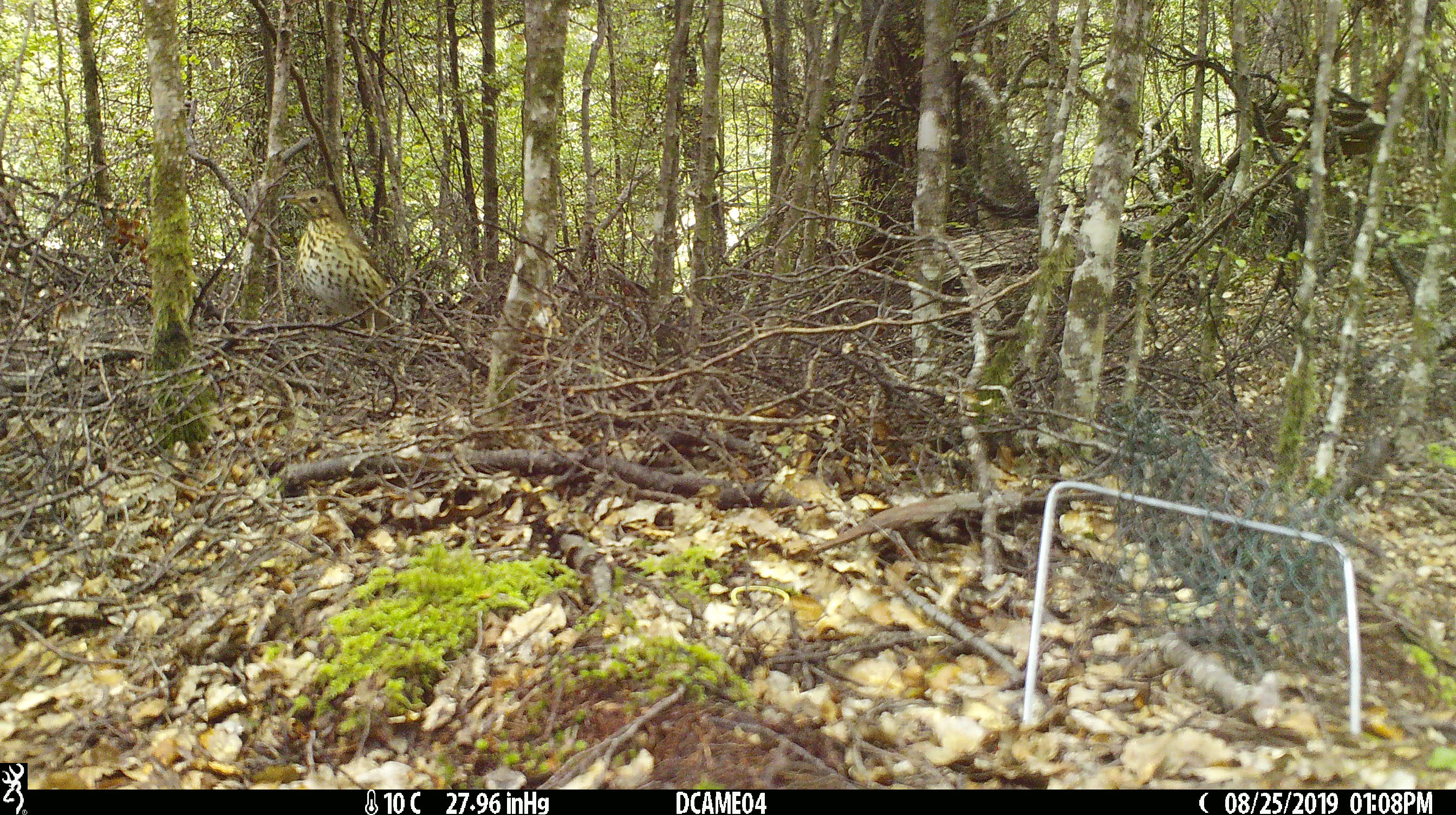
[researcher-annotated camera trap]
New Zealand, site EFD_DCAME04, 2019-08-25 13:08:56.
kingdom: Animalia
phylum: Chordata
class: Aves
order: Passeriformes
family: Turdidae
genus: Turdus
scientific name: Turdus philomelos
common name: song thrush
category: thrush